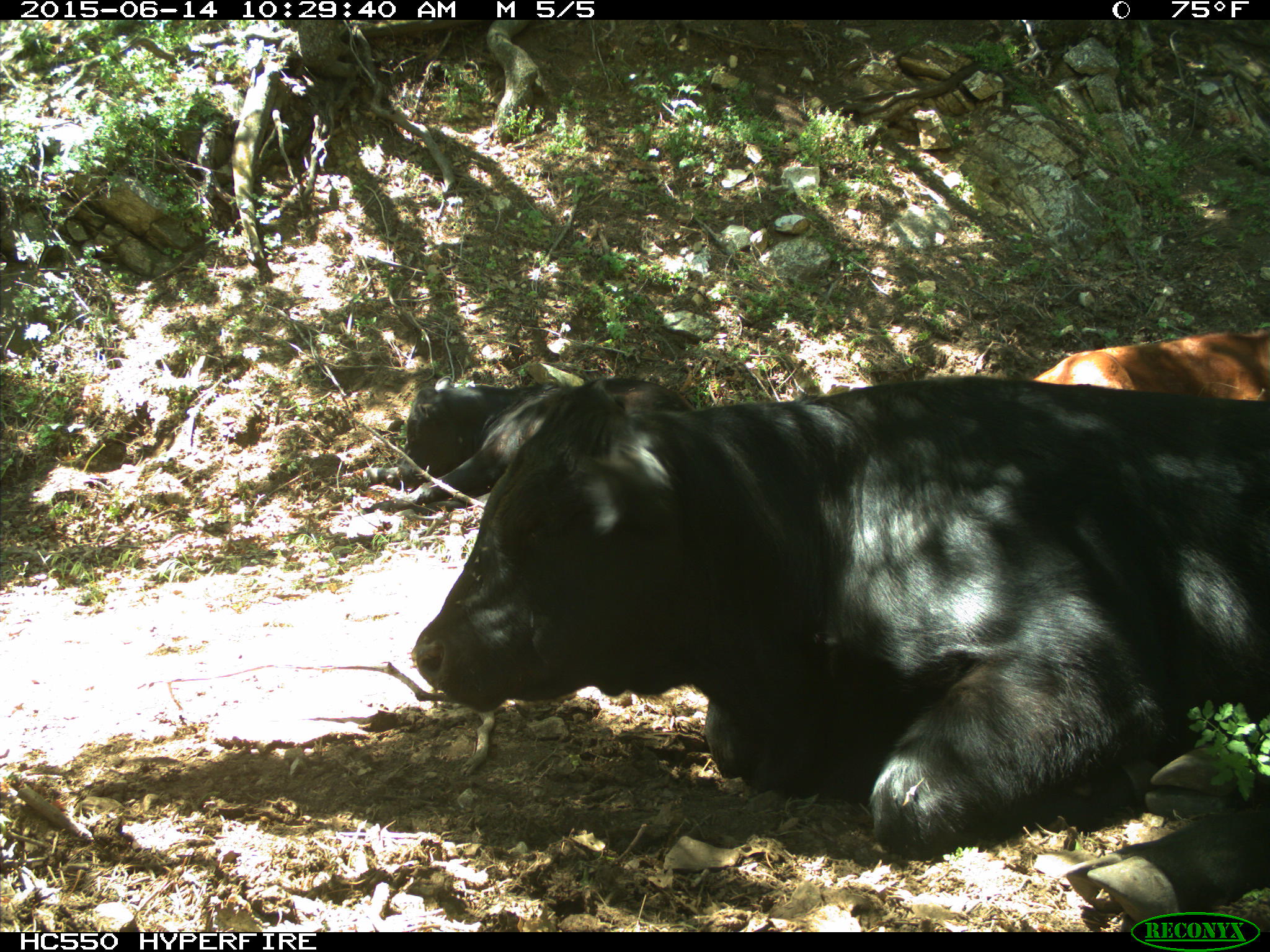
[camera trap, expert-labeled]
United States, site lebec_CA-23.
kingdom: Animalia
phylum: Chordata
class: Mammalia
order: Artiodactyla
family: Bovidae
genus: Bos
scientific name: Bos taurus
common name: domestic cow